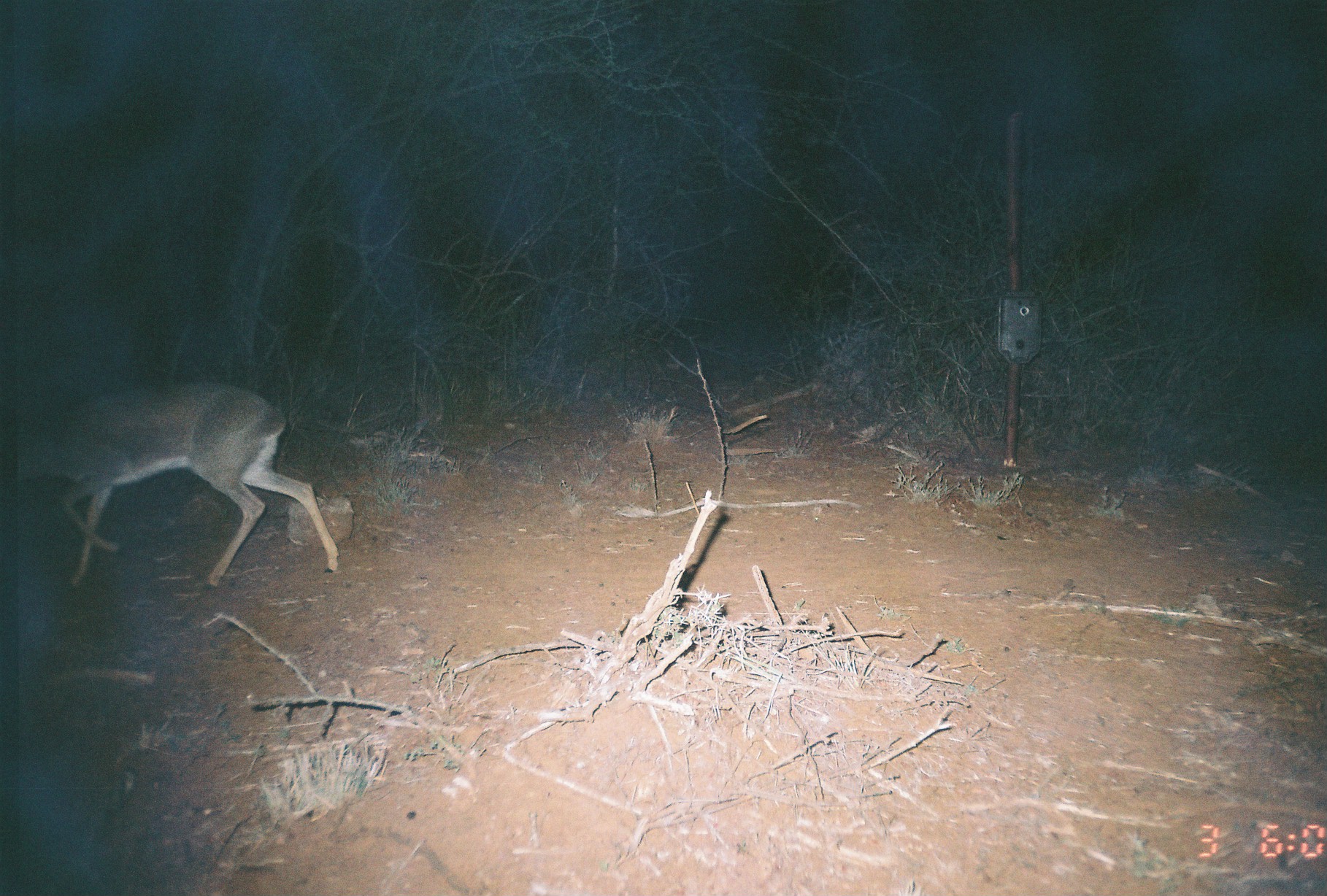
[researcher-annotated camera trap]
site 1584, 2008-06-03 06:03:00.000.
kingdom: Animalia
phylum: Chordata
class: Mammalia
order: Artiodactyla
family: Bovidae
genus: Madoqua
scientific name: Madoqua guentheri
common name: günther's dik-dik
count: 1